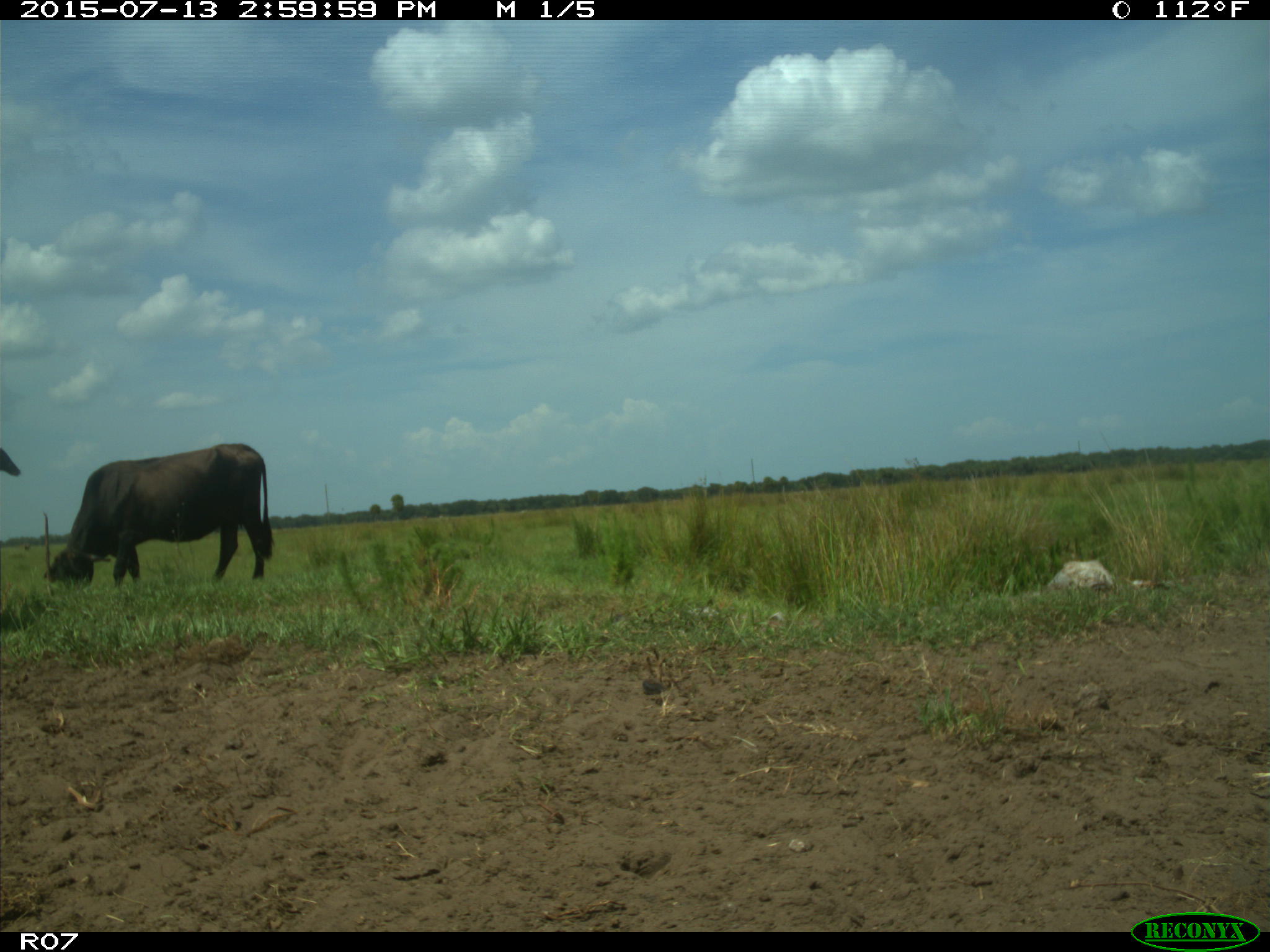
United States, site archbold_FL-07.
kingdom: Animalia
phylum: Chordata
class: Mammalia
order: Artiodactyla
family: Bovidae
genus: Bos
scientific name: Bos taurus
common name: domestic cow